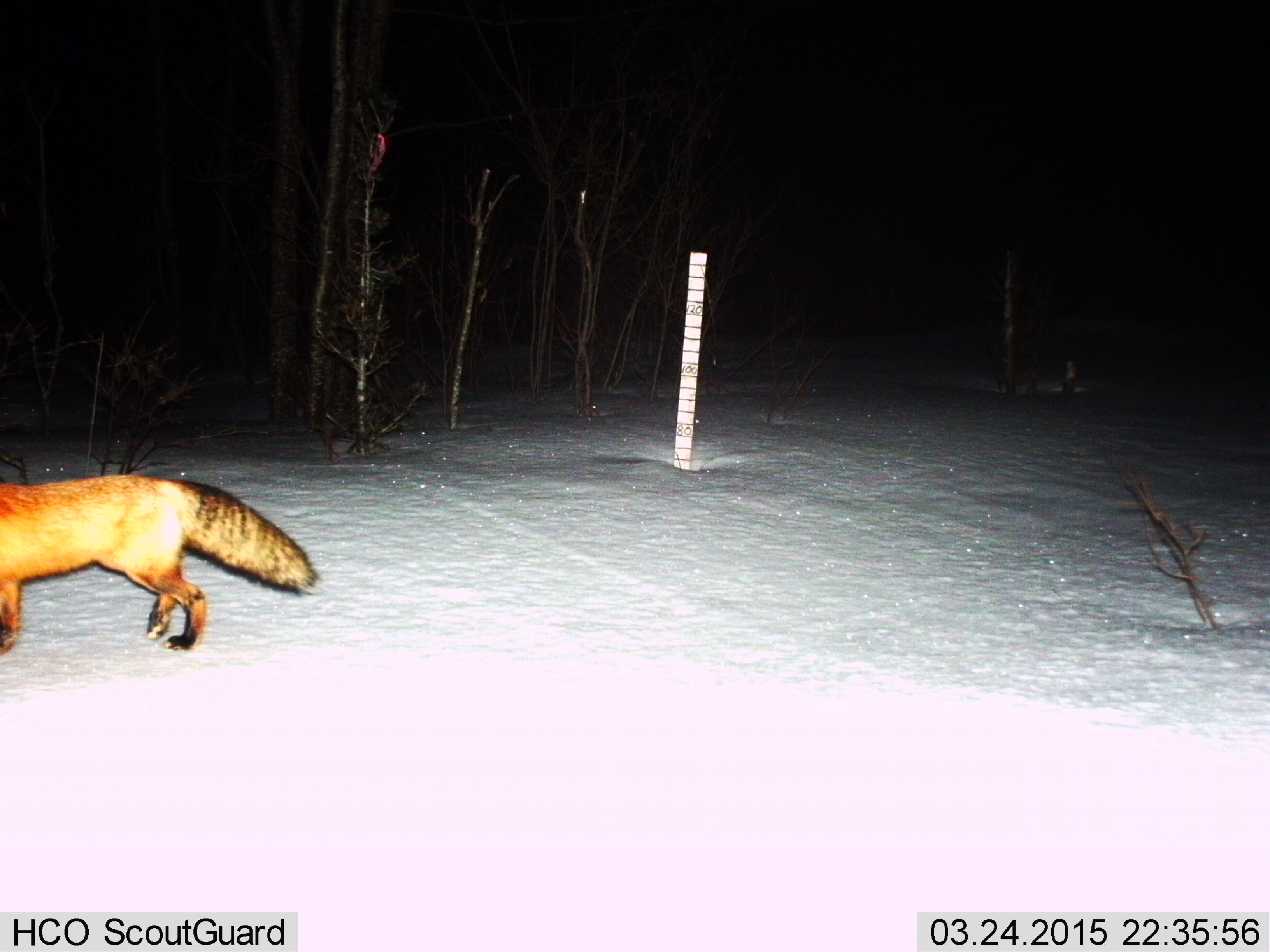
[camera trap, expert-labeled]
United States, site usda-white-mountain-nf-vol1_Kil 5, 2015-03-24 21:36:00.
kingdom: Animalia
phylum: Chordata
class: Mammalia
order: Carnivora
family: Canidae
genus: Vulpes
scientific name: Vulpes vulpes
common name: red fox